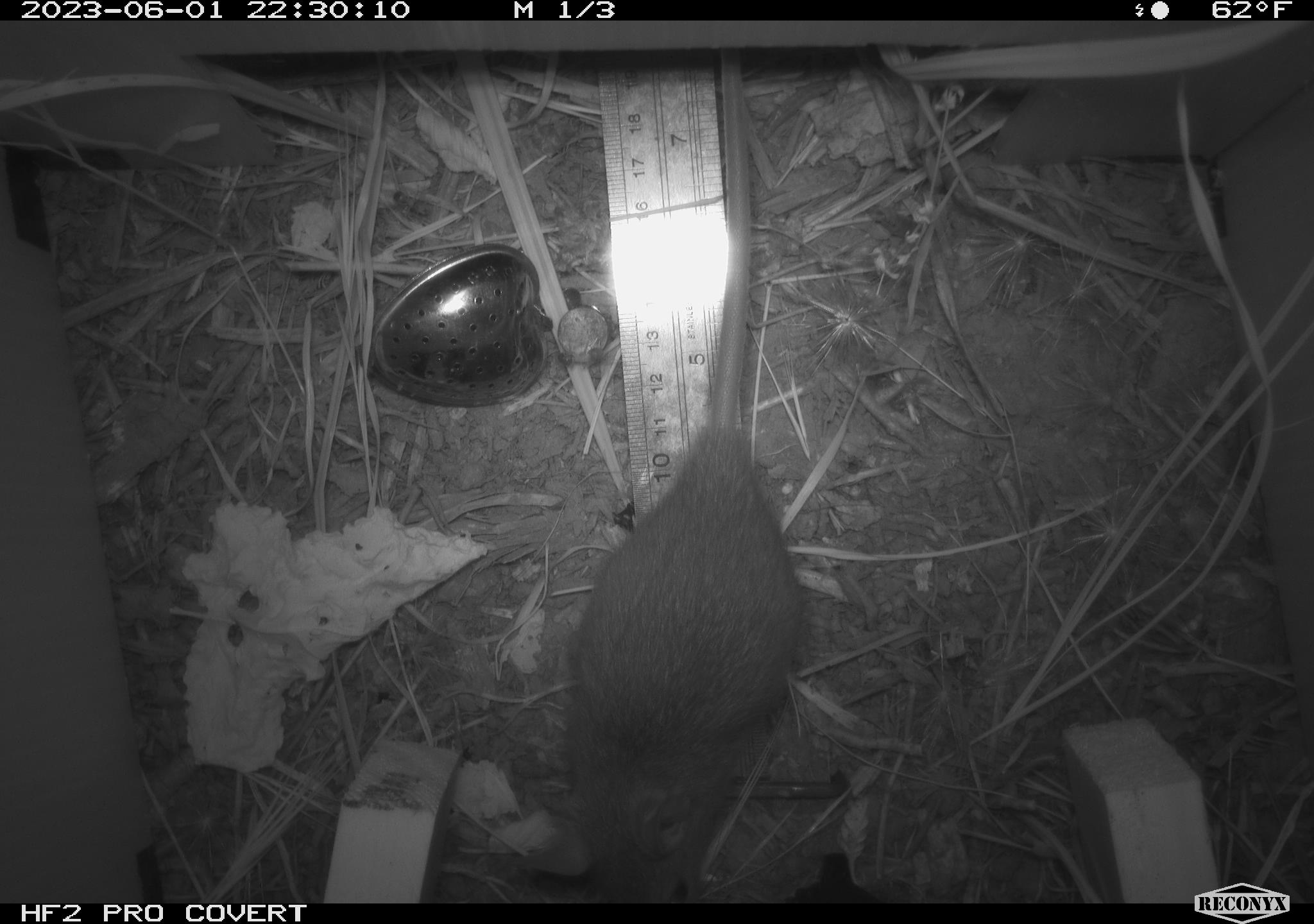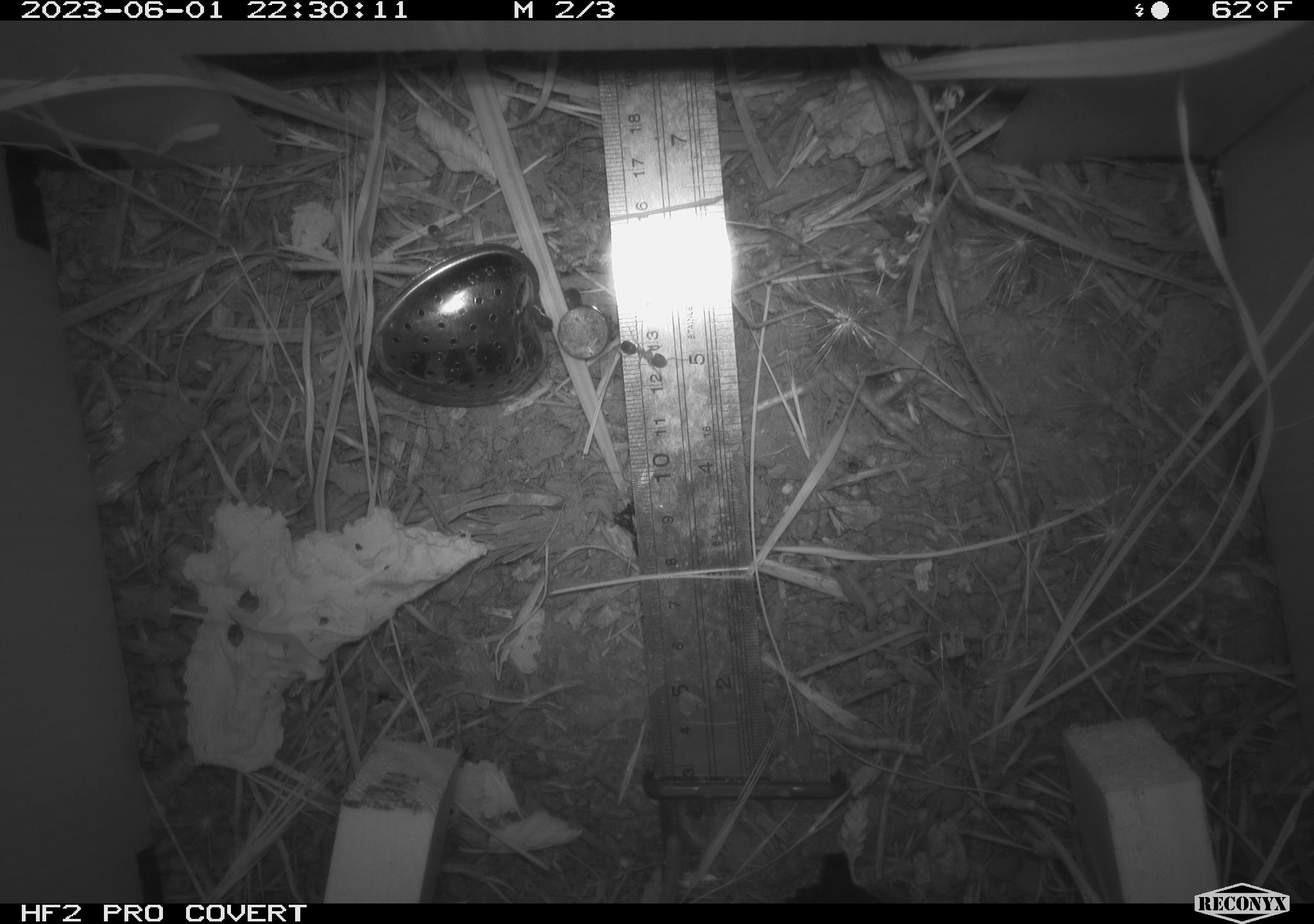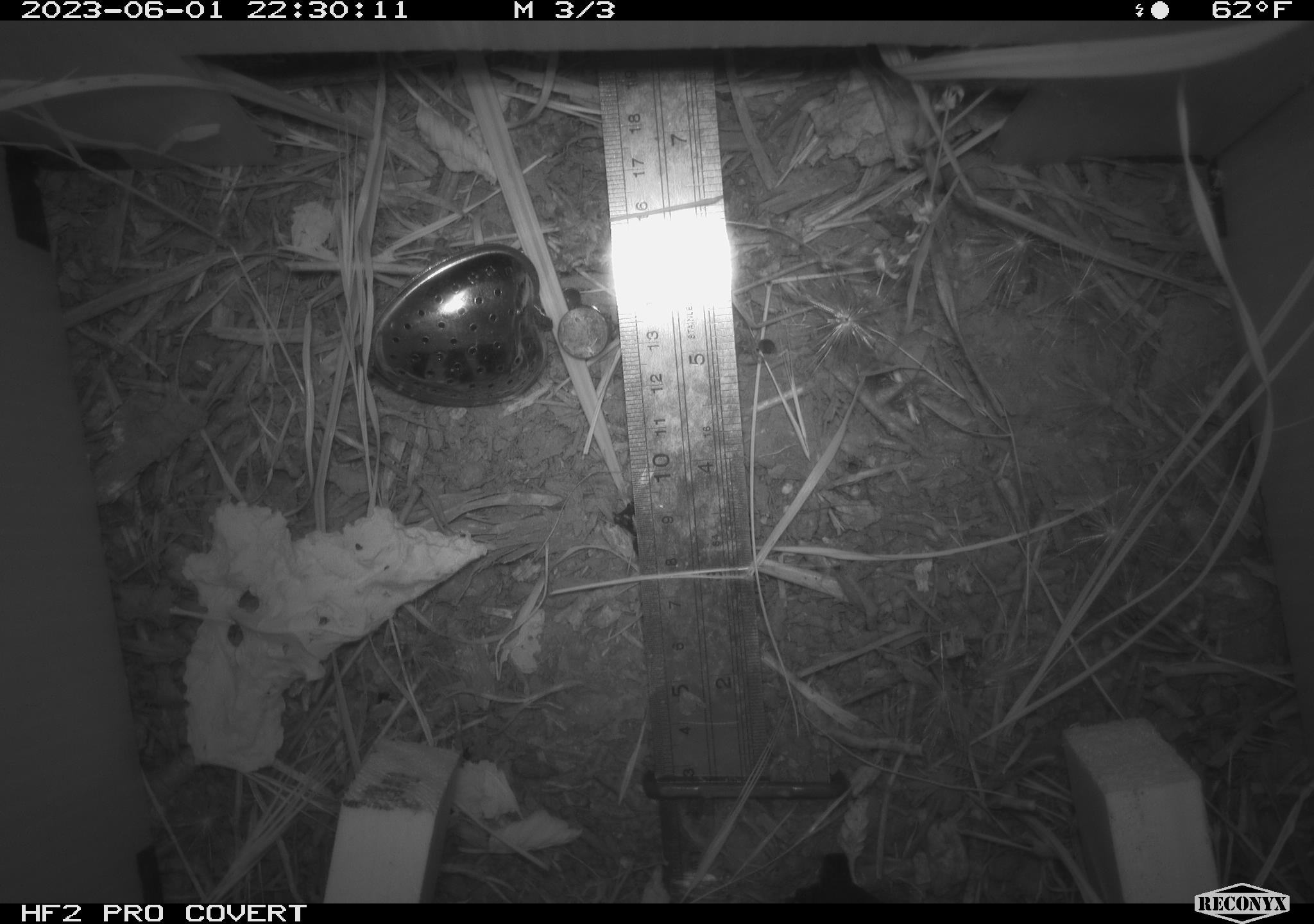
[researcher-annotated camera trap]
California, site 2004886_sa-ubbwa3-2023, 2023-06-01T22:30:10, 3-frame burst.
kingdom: Animalia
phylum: Chordata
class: Mammalia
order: Rodentia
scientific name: Rodentia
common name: mouse species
Mouse species (Rodentia).